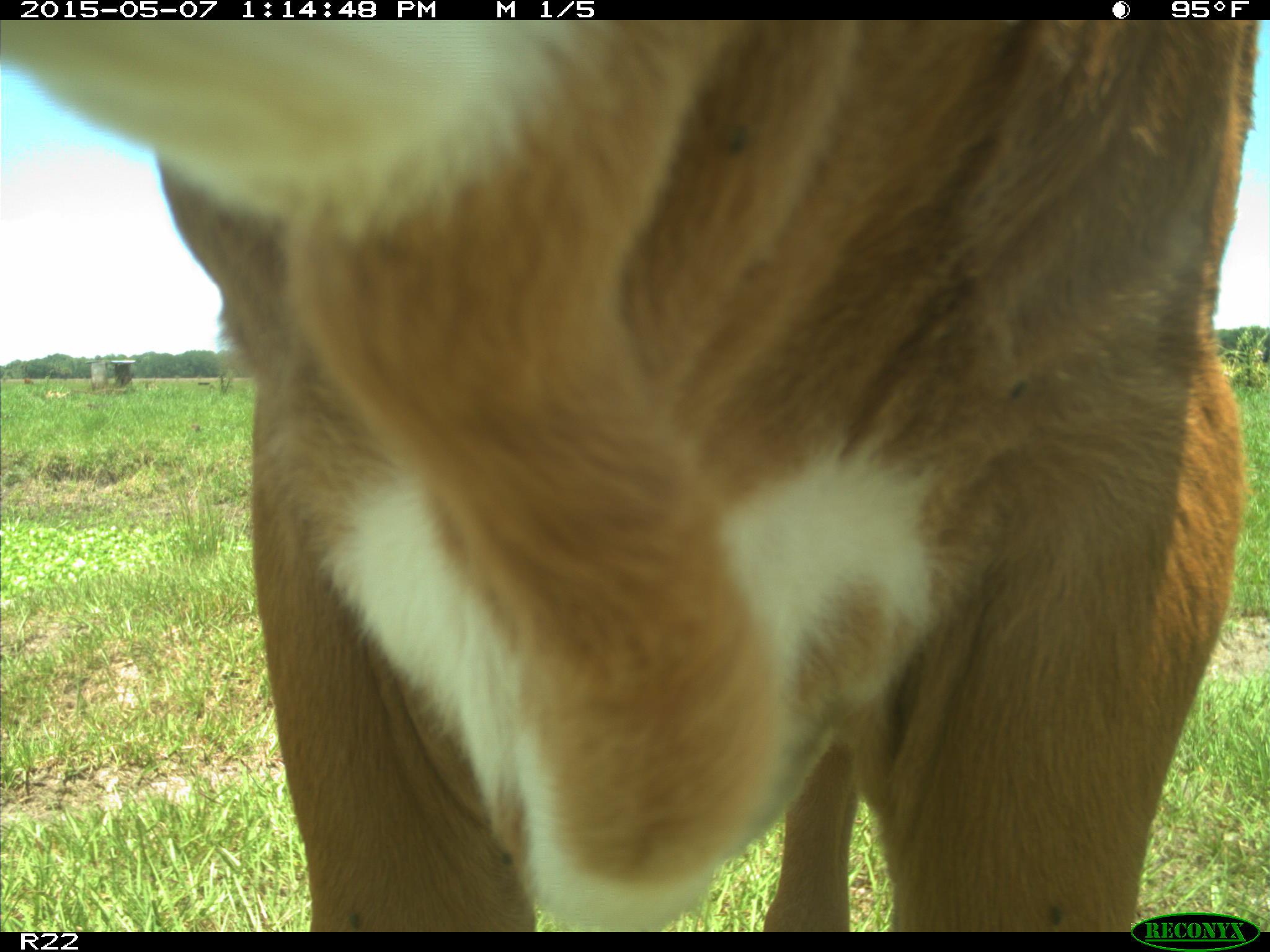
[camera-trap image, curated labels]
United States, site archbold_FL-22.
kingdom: Animalia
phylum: Chordata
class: Mammalia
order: Artiodactyla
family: Bovidae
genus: Bos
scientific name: Bos taurus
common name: domestic cow